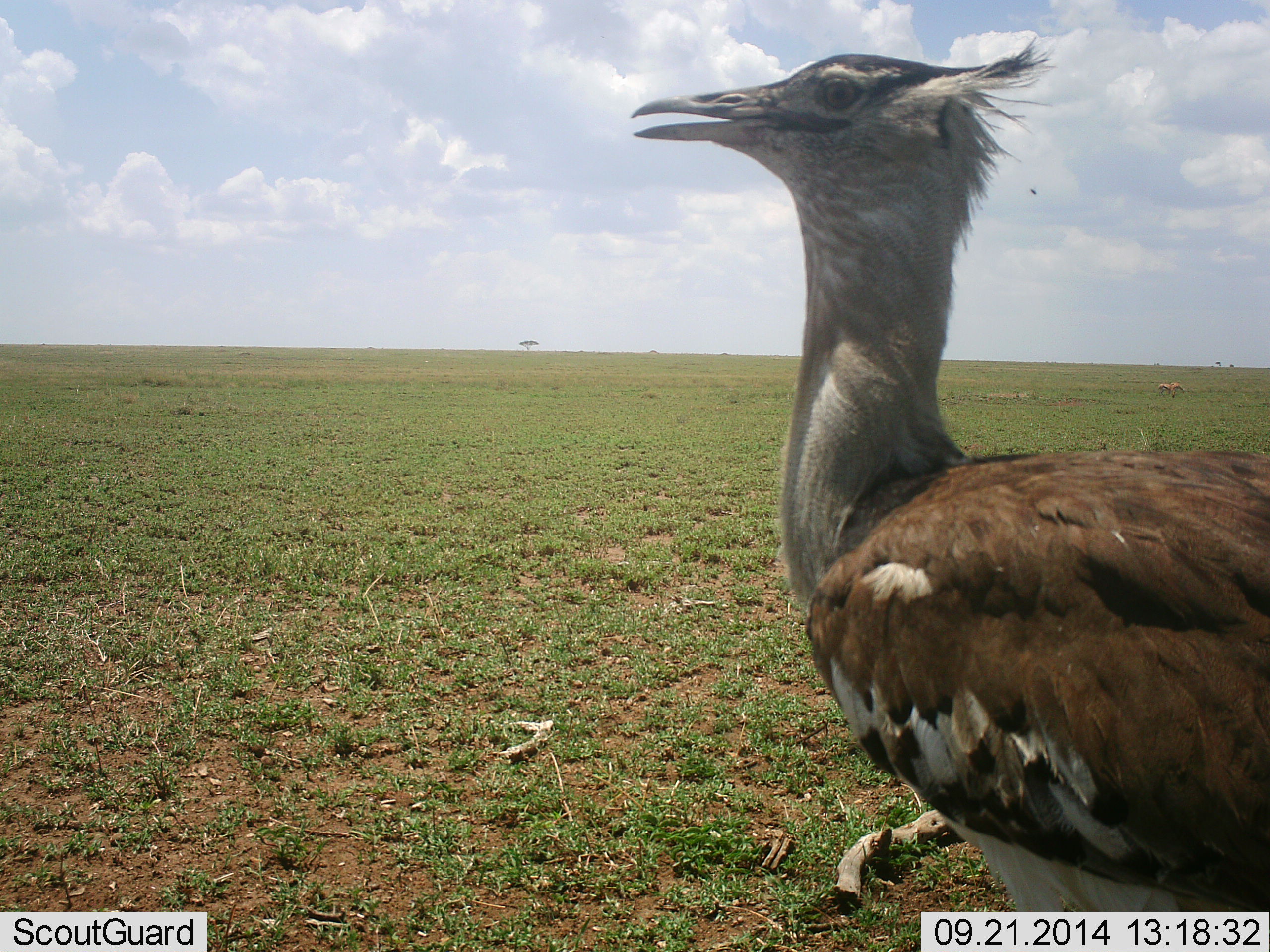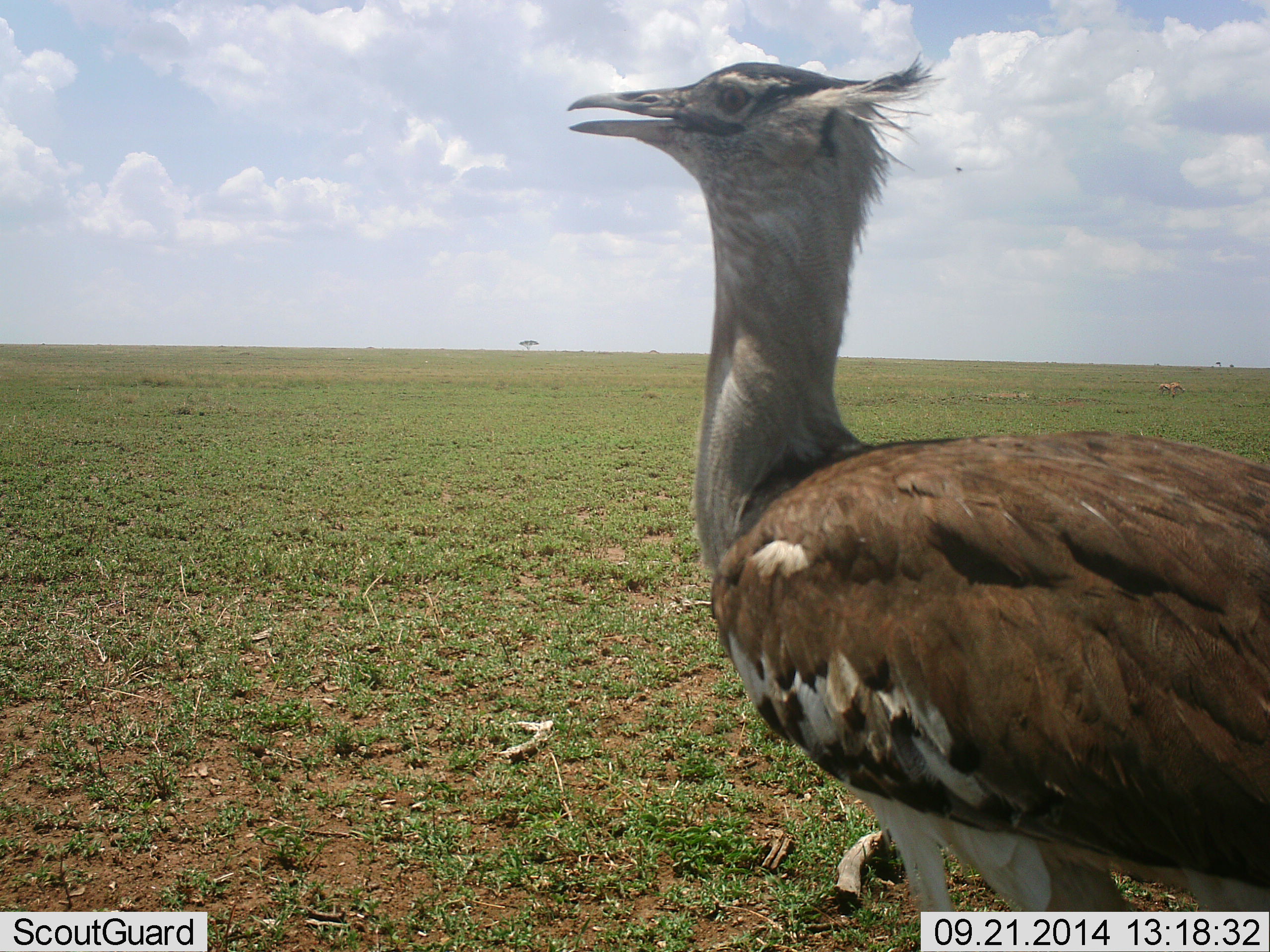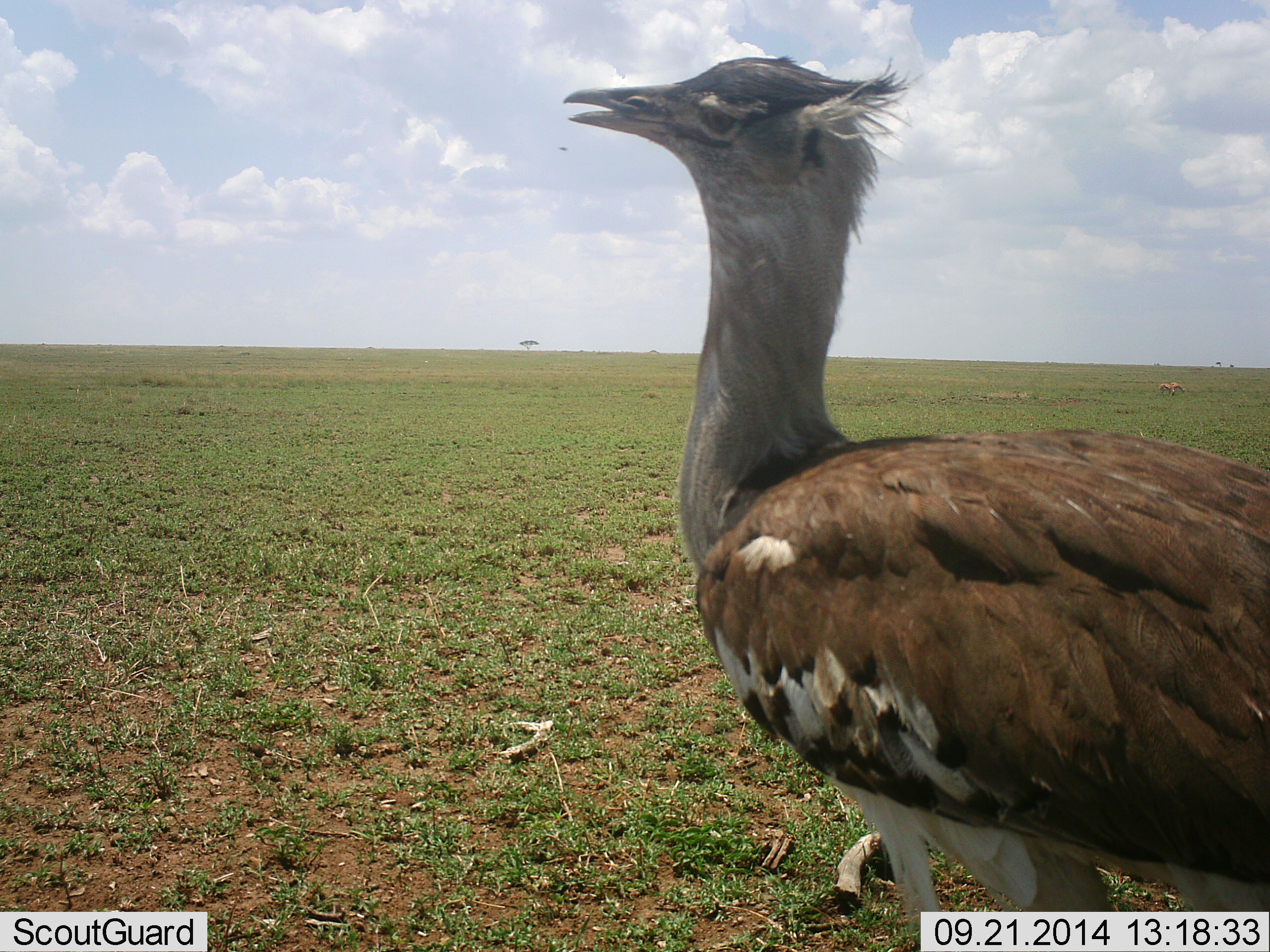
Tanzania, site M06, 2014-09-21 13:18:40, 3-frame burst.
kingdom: Animalia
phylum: Chordata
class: Aves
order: Otidiformes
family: Otididae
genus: Ardeotis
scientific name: Ardeotis kori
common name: kori bustard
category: koribustard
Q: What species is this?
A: Koribustard (kori bustard) (Ardeotis kori).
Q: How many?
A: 1.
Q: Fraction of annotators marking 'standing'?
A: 82%.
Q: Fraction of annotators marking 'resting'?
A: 0%.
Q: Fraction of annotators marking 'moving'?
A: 18%.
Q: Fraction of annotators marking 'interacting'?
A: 0%.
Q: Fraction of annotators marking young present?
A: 0%.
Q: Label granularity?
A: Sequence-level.